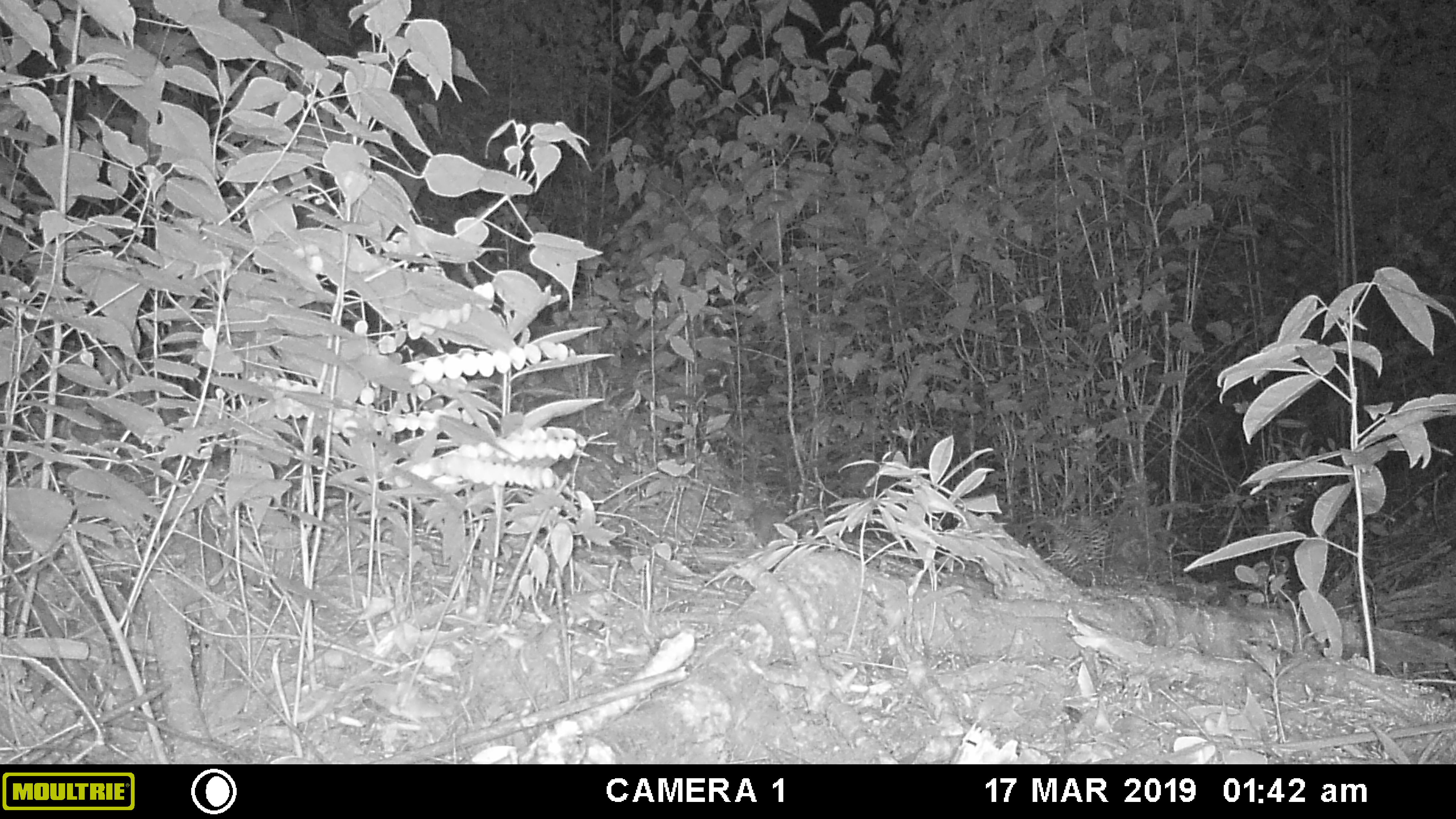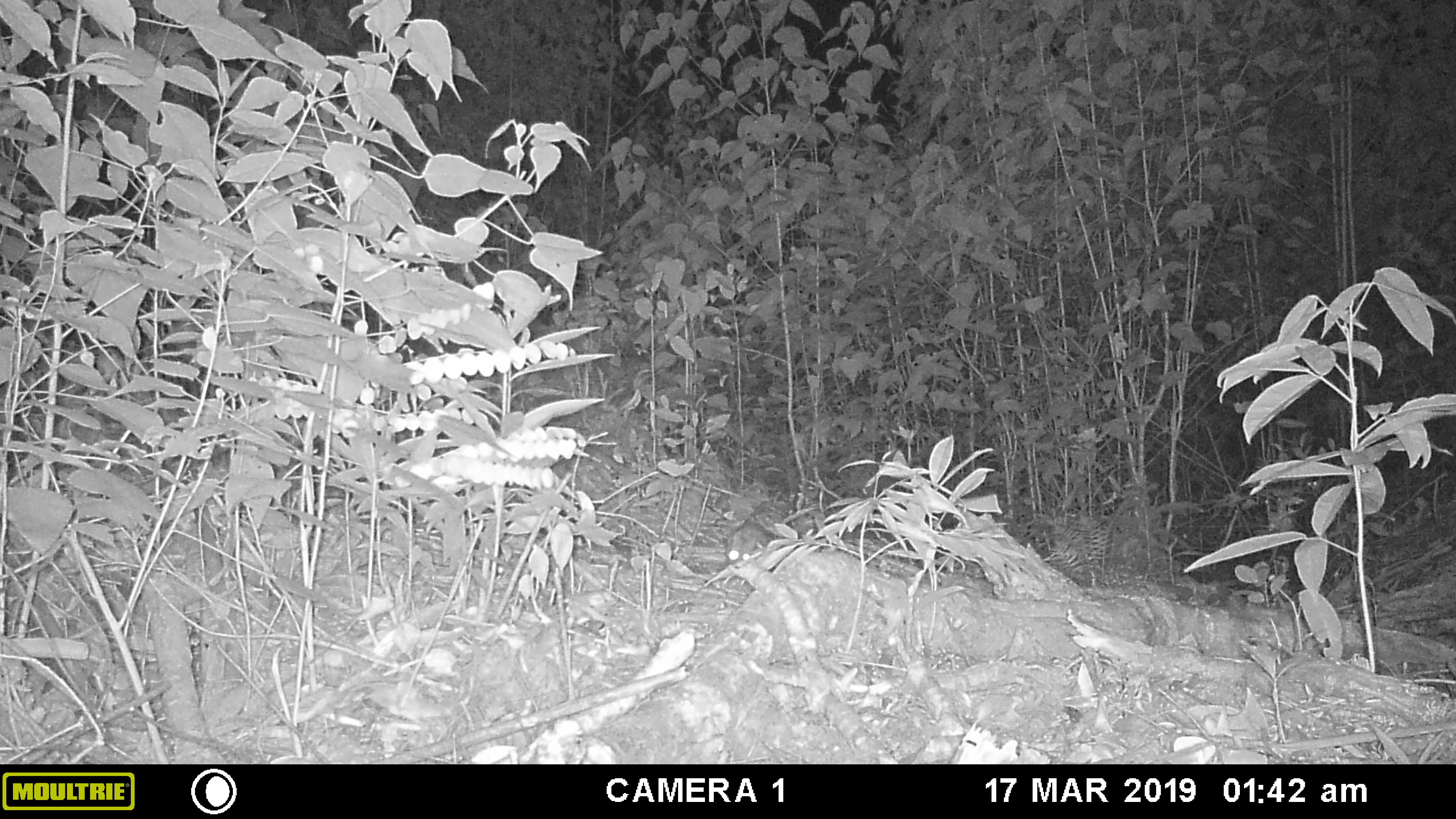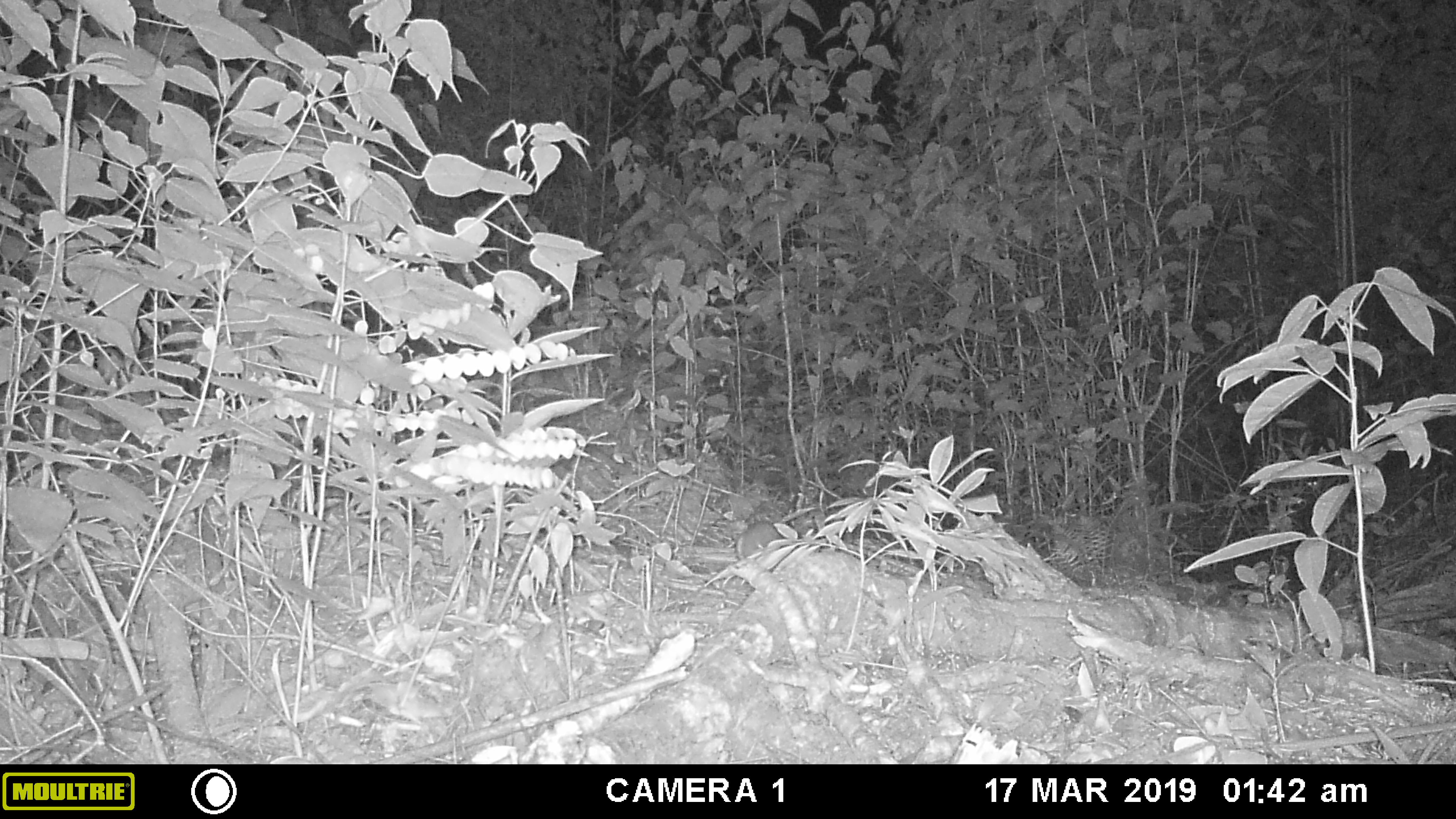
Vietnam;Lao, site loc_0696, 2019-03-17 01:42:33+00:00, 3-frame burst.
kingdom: Animalia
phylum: Chordata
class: Mammalia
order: Rodentia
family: Muridae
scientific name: Muridae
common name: old-world mice and rats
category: unidentified murid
Unidentified murid (old-world mice and rats) (Muridae). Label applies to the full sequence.